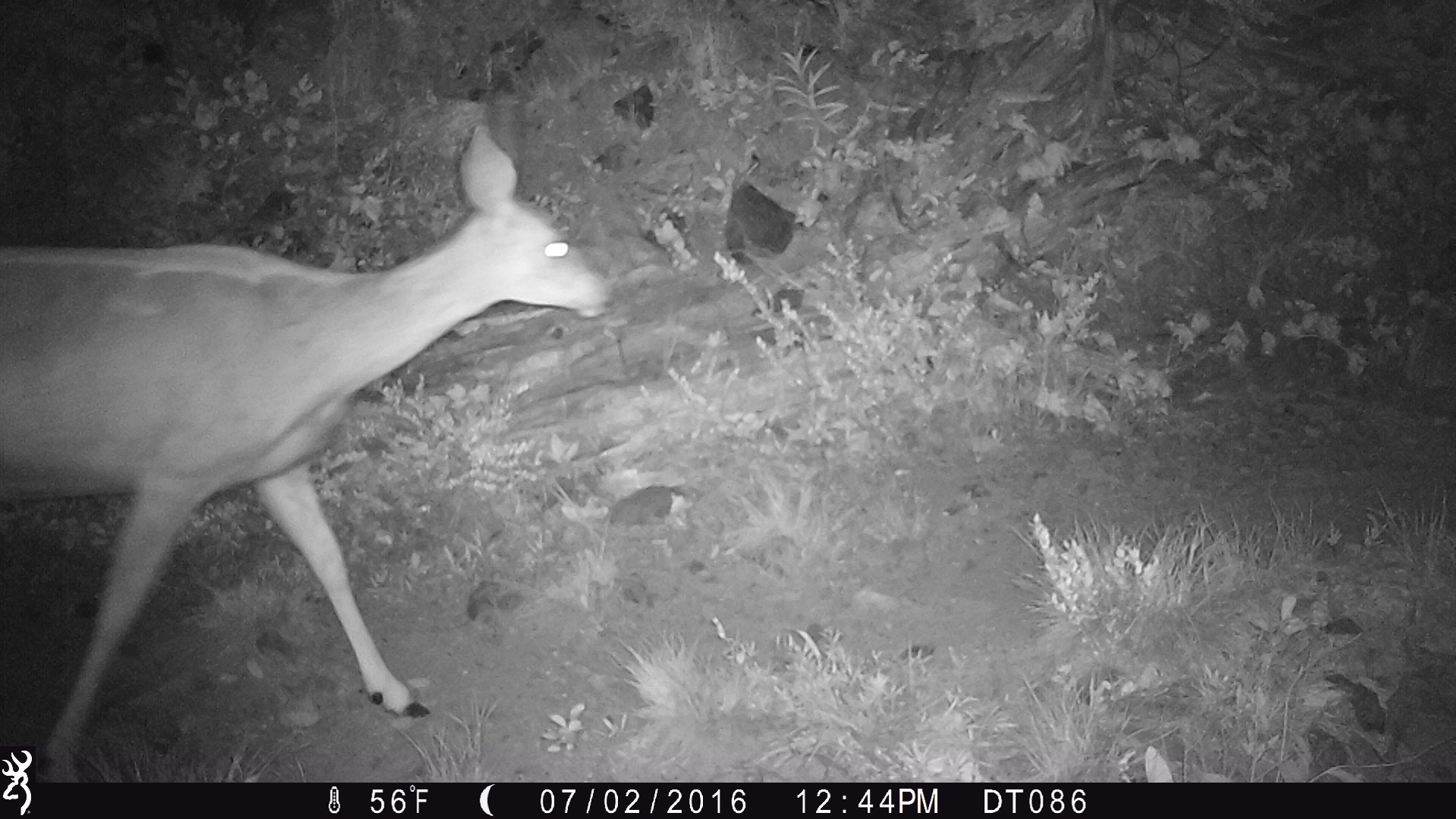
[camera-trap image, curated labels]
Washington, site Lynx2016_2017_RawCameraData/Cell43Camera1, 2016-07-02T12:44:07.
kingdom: Animalia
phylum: Chordata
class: Mammalia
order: Artiodactyla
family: Cervidae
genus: Odocoileus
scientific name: Odocoileus hemionus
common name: mule deer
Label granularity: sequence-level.